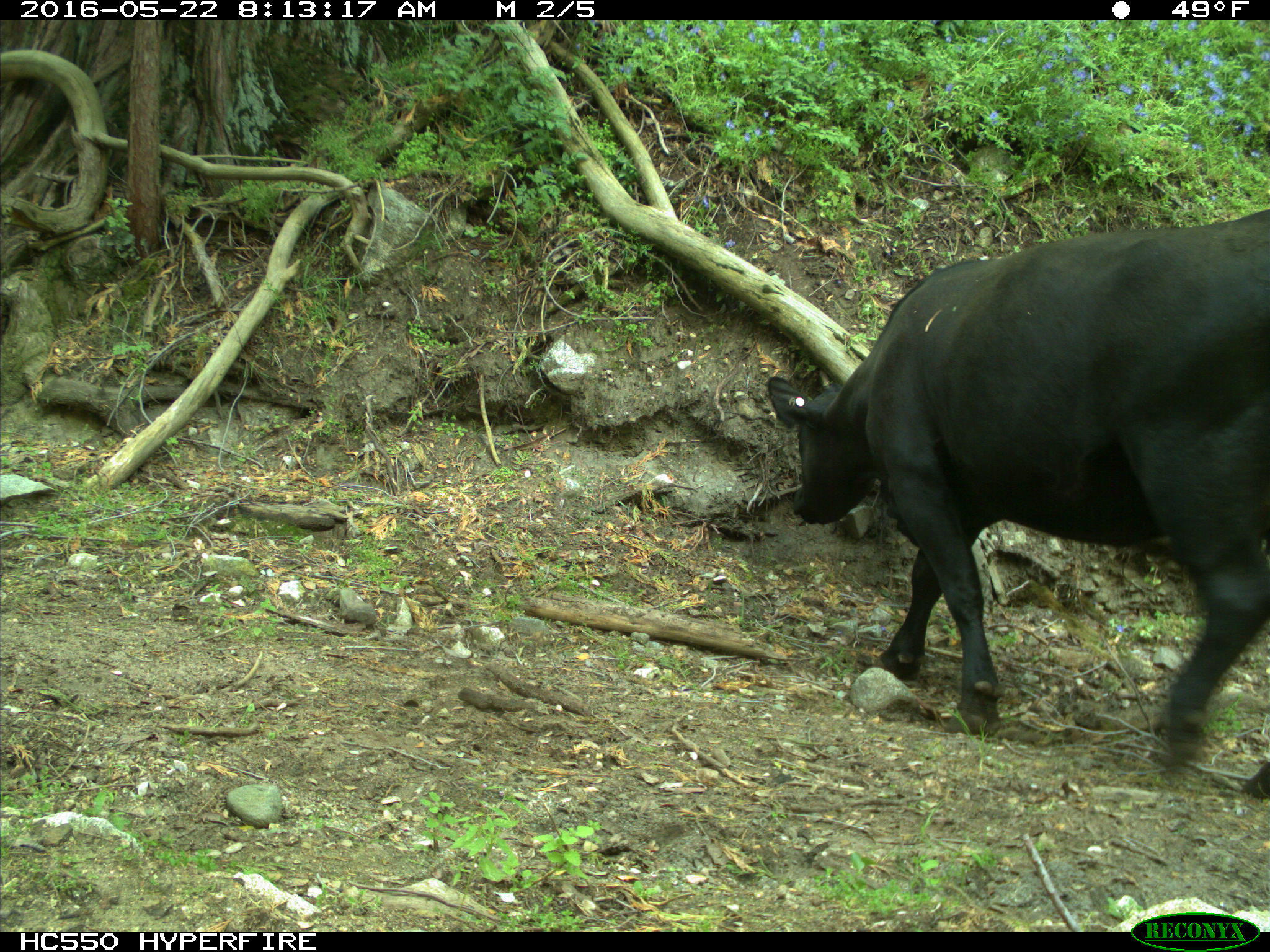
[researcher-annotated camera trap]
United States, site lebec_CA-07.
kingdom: Animalia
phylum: Chordata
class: Mammalia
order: Artiodactyla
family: Bovidae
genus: Bos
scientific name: Bos taurus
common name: domestic cow